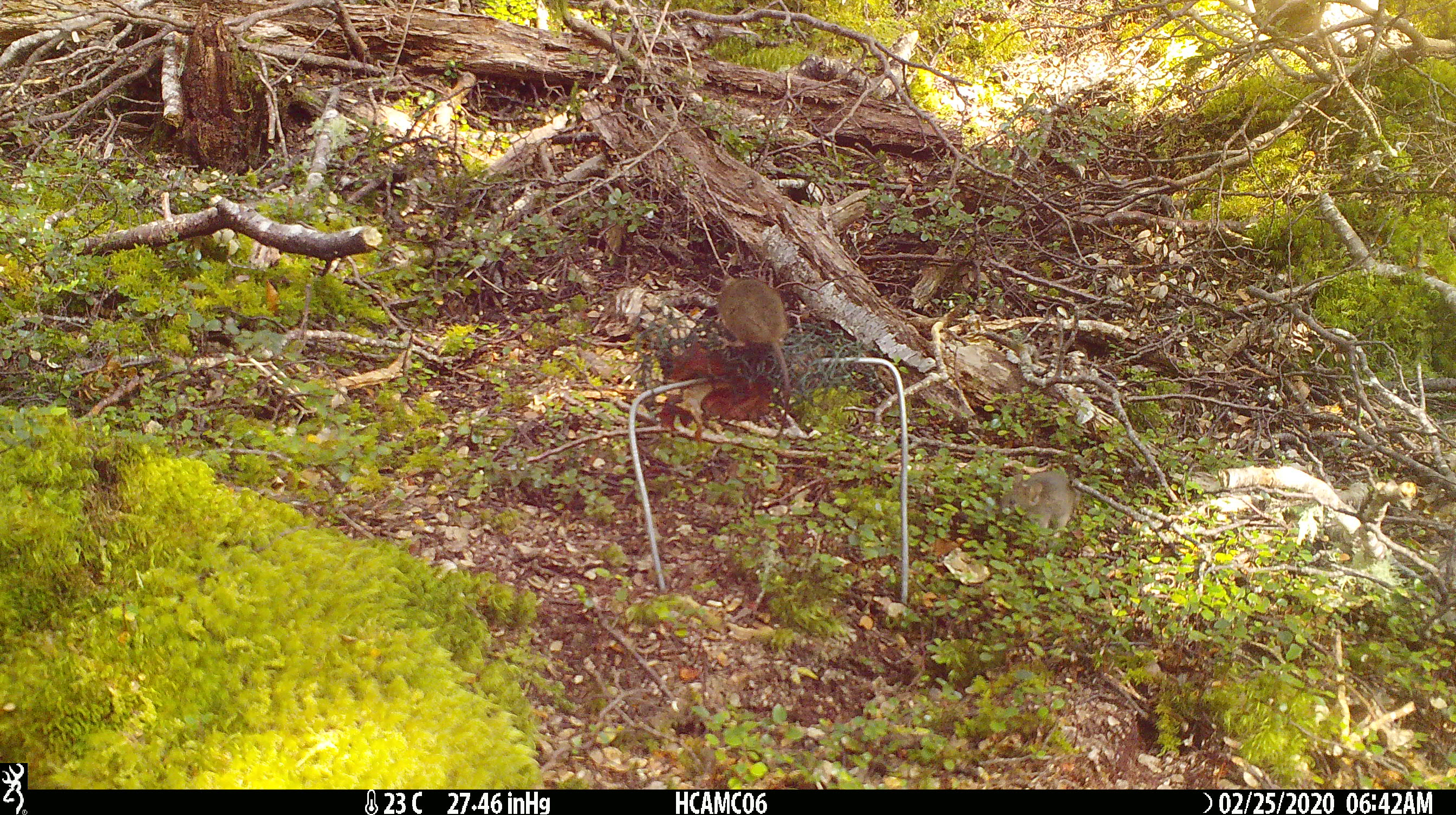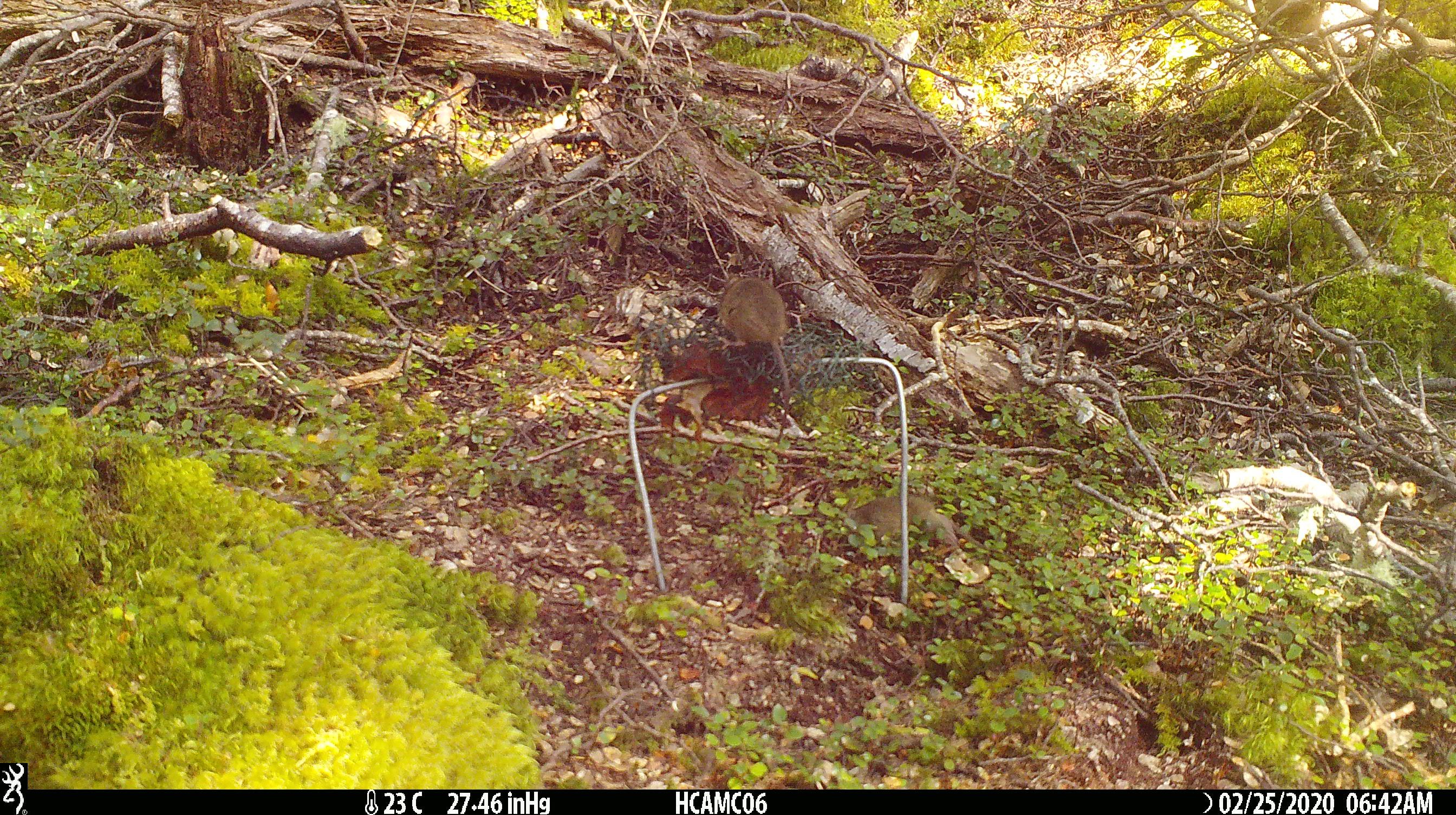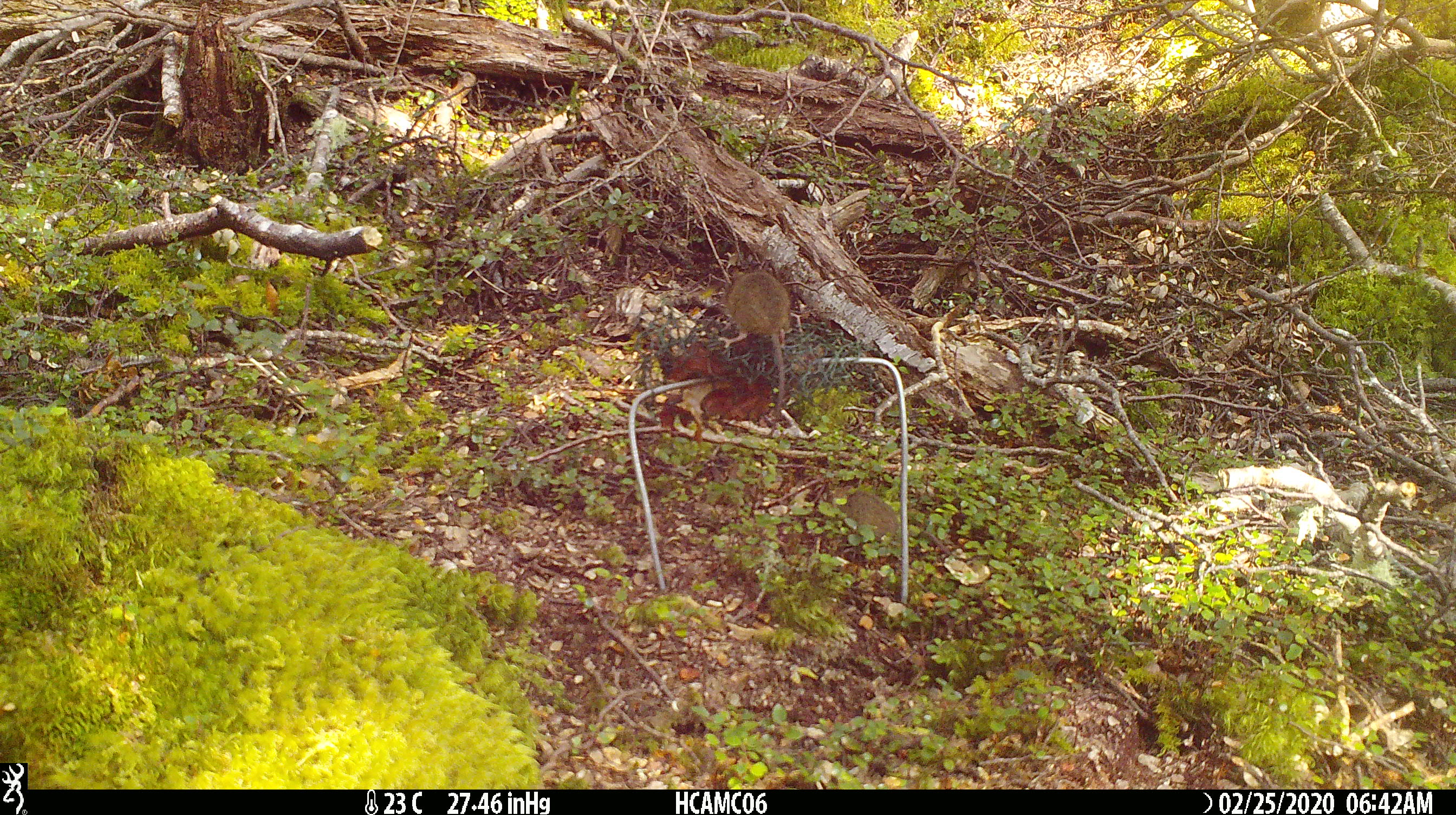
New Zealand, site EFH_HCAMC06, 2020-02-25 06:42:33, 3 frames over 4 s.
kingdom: Animalia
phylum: Chordata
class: Mammalia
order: Rodentia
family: Muridae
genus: Mus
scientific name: Mus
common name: mouse